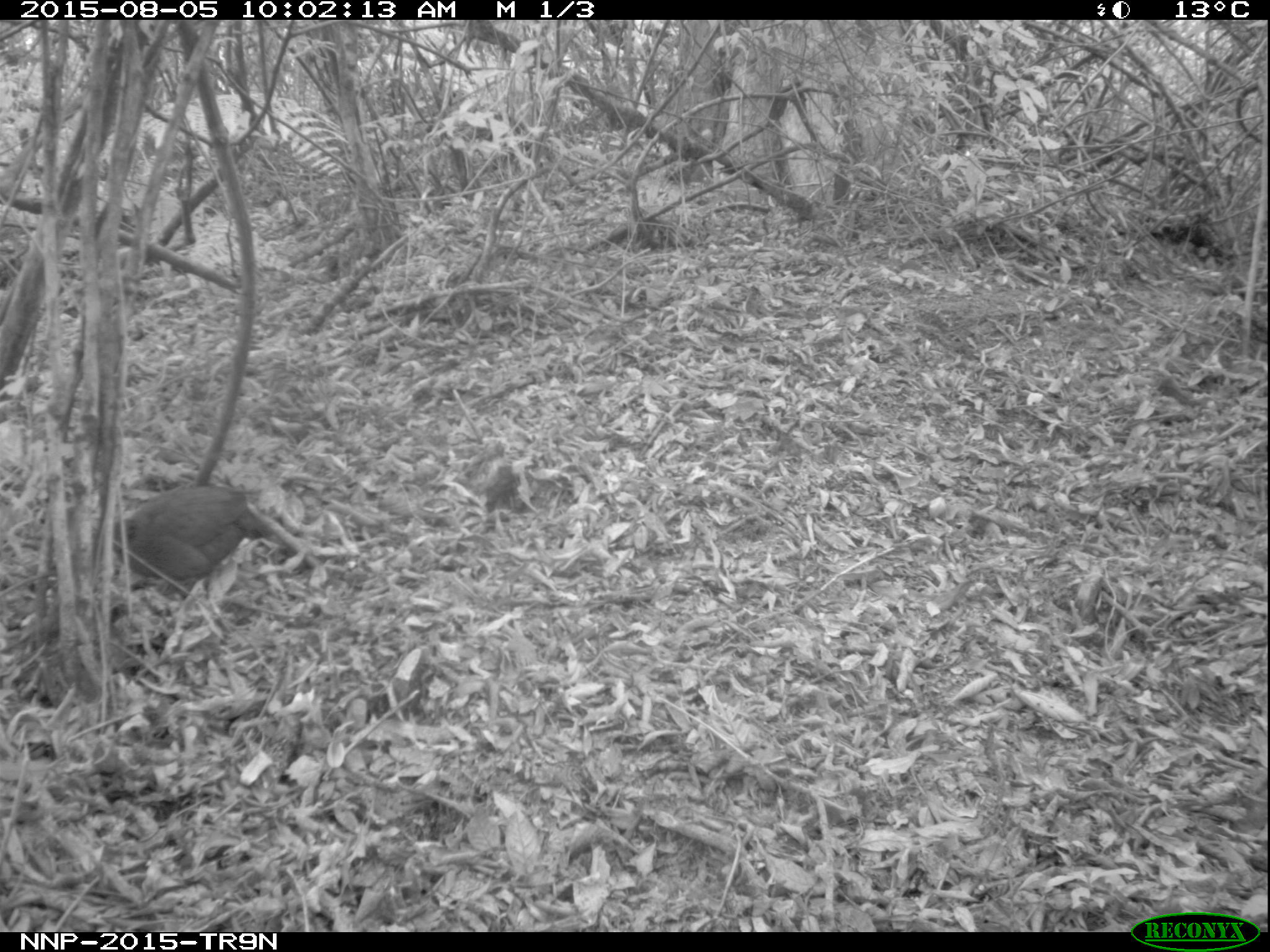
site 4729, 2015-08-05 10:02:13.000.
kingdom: Animalia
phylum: Chordata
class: Aves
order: Galliformes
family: Phasianidae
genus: Pternistis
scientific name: Pternistis nobilis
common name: handsome francolin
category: francolinus nobilis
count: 1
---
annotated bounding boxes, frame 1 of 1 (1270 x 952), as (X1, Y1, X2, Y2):
francolinus nobilis: (90, 483, 275, 599)